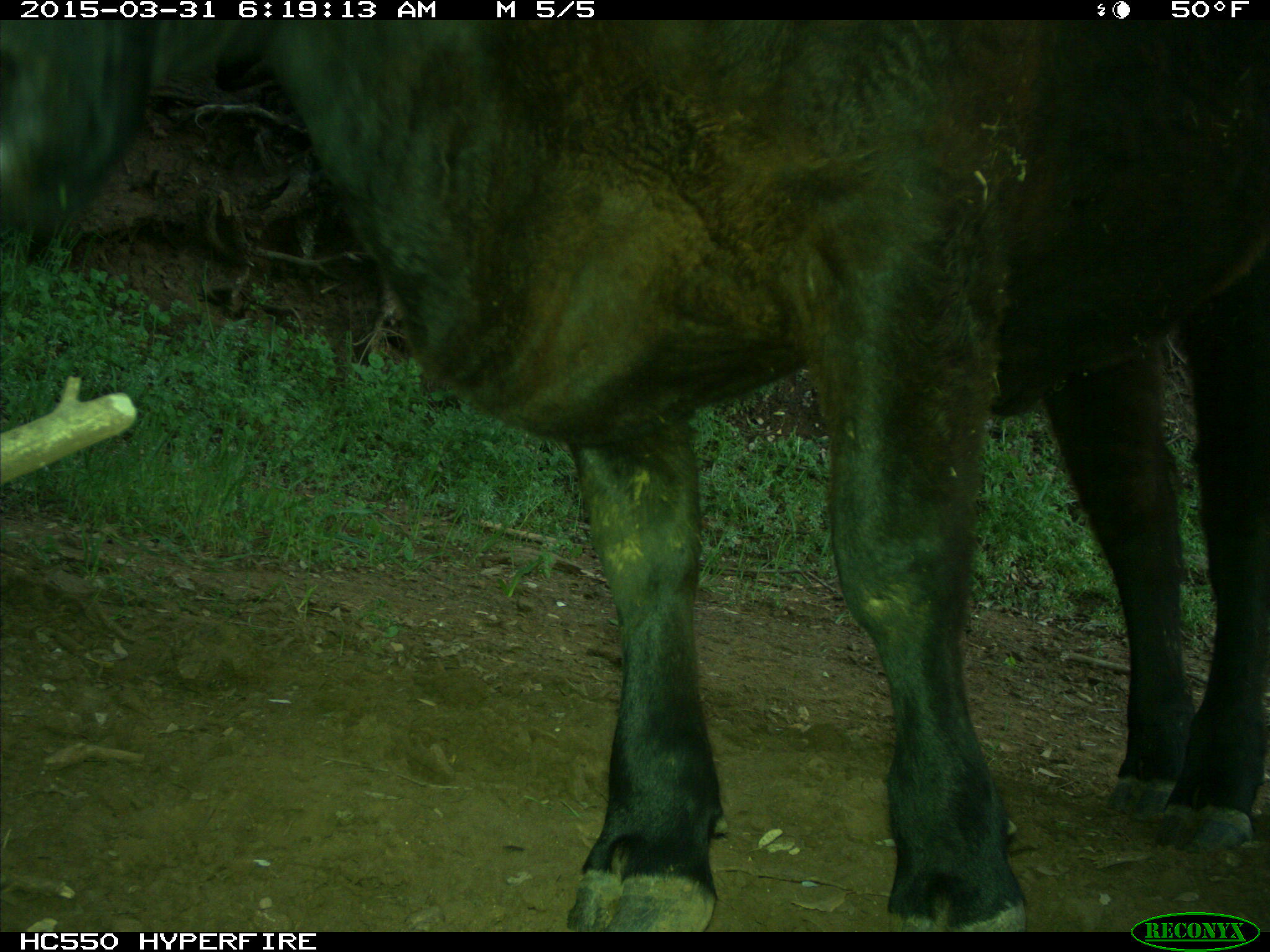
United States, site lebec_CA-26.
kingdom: Animalia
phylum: Chordata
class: Mammalia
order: Artiodactyla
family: Bovidae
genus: Bos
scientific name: Bos taurus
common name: domestic cow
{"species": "Bos taurus (domestic cow)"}